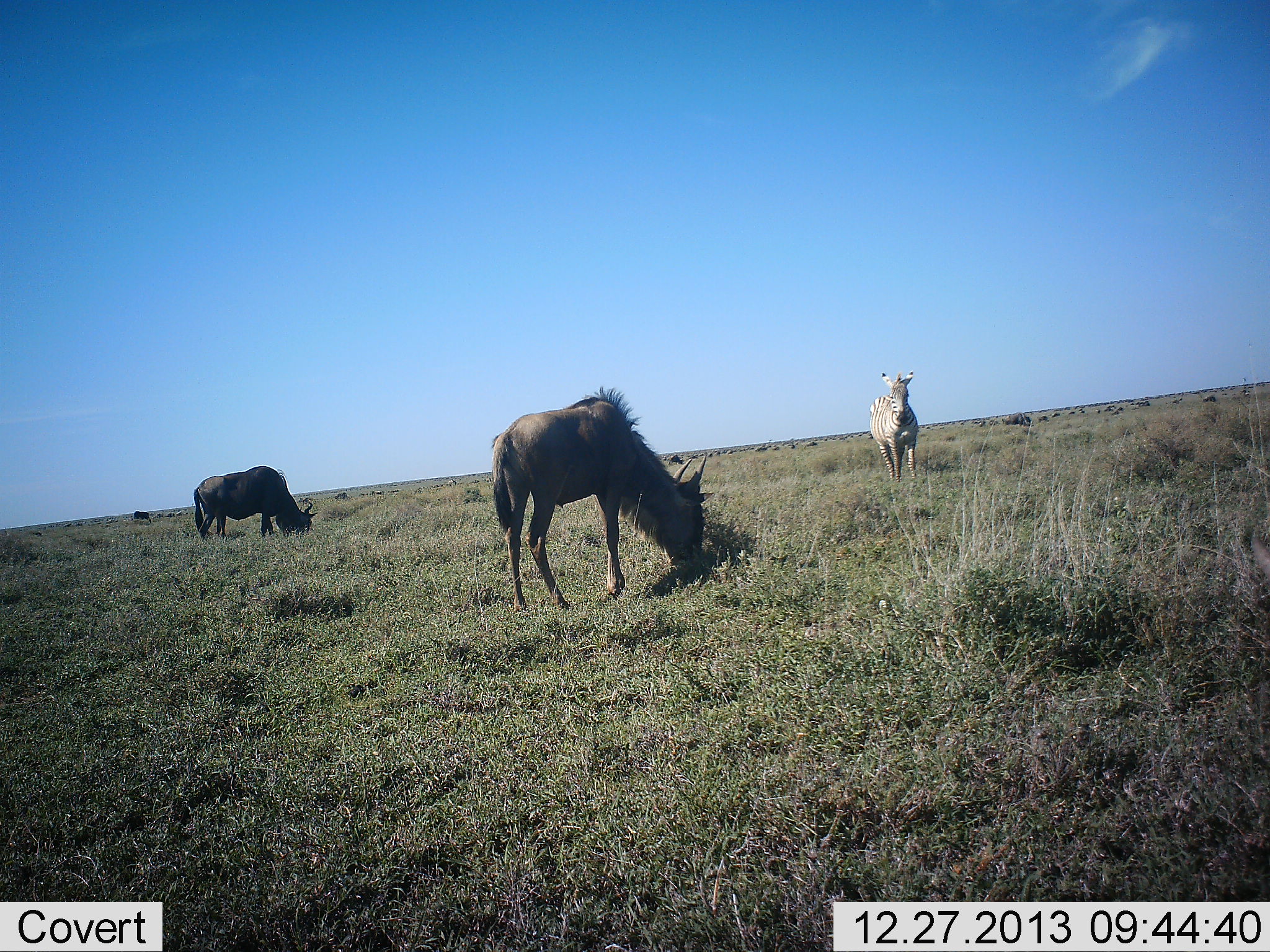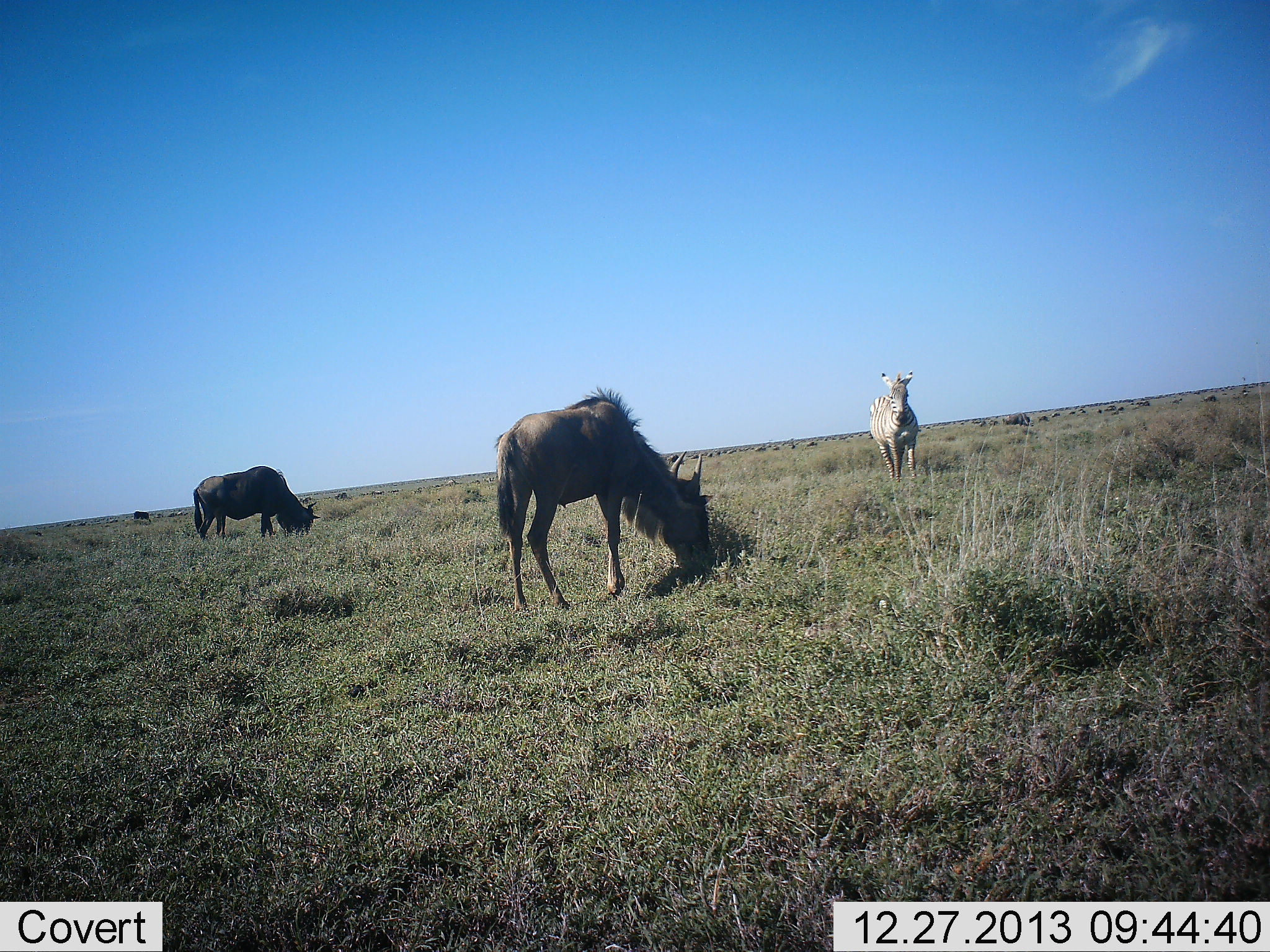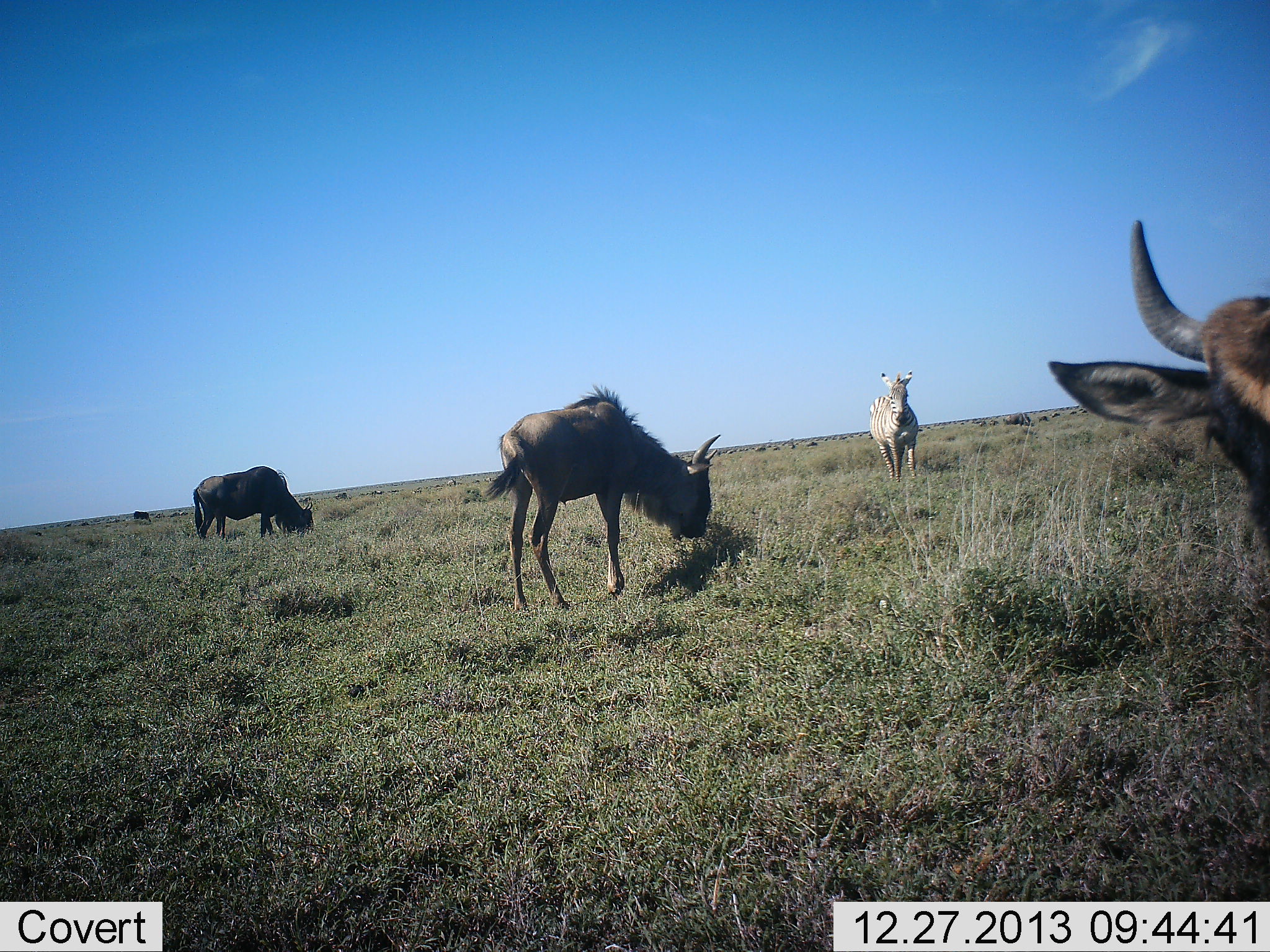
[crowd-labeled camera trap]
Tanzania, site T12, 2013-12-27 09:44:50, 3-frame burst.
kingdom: Animalia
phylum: Chordata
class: Mammalia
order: Artiodactyla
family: Bovidae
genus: Connochaetes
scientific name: Connochaetes taurinus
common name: blue wildebeest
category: wildebeest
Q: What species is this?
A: Wildebeest (blue wildebeest) (Connochaetes taurinus).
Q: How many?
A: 3.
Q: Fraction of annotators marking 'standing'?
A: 25%.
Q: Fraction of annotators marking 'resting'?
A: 0%.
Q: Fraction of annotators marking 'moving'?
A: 8%.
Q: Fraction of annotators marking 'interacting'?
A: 0%.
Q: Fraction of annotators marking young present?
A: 0%.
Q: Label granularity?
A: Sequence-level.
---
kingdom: Animalia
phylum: Chordata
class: Mammalia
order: Perissodactyla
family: Equidae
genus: Equus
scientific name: Equus quagga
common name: plains zebra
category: zebra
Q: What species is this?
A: Zebra (plains zebra) (Equus quagga).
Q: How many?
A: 1.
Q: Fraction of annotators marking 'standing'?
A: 80%.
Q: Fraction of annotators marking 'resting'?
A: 0%.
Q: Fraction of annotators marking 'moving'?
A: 20%.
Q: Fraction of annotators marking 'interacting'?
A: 0%.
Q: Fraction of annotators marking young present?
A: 0%.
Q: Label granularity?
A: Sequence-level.